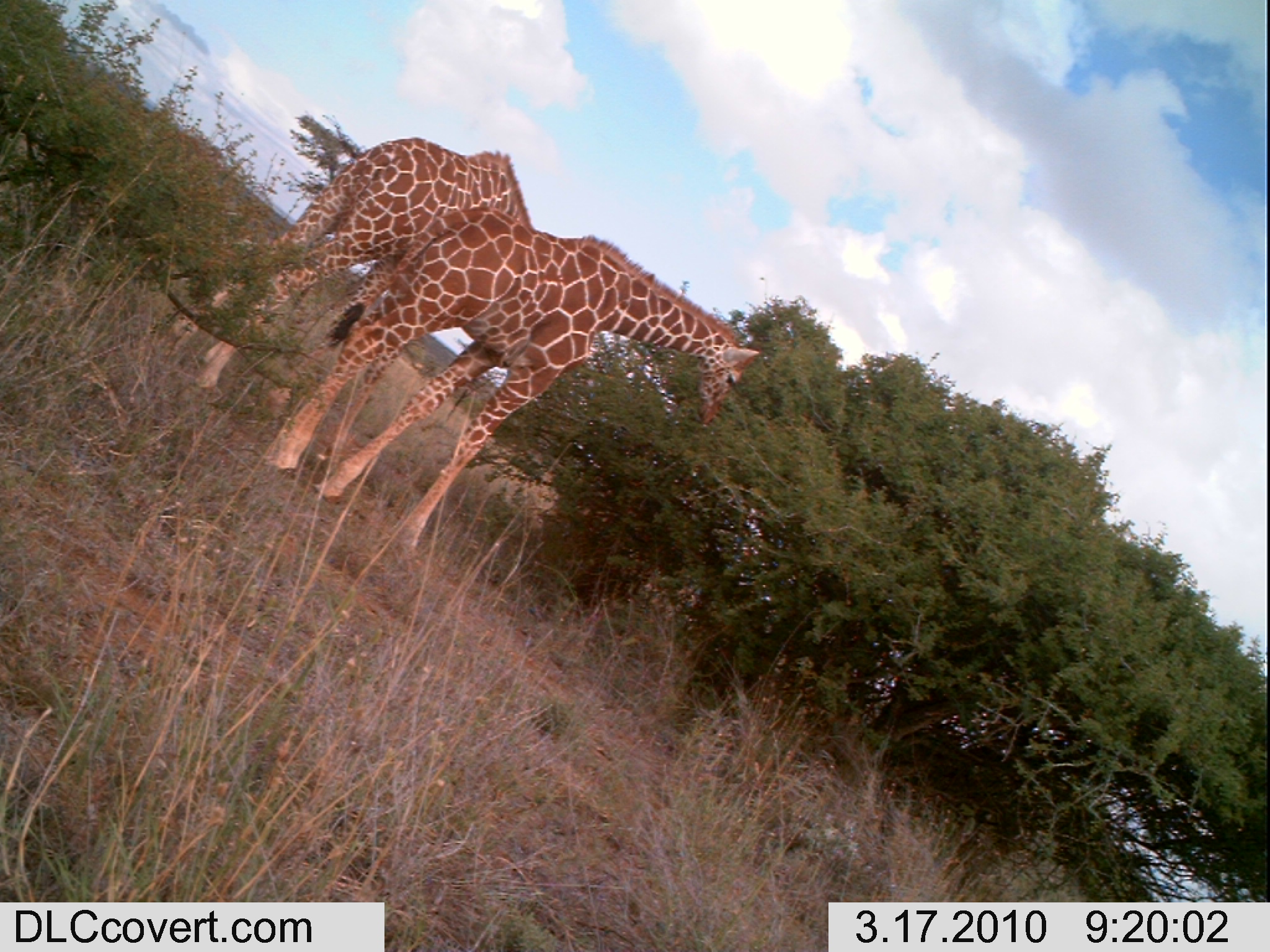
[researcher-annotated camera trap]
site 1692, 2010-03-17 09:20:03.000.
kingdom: Animalia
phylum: Chordata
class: Mammalia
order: Artiodactyla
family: Giraffidae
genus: Giraffa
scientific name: Giraffa camelopardalis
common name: giraffe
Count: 2.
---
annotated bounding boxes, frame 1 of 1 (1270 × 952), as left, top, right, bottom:
giraffa camelopardalis: 262, 207, 758, 553; 150, 136, 537, 392